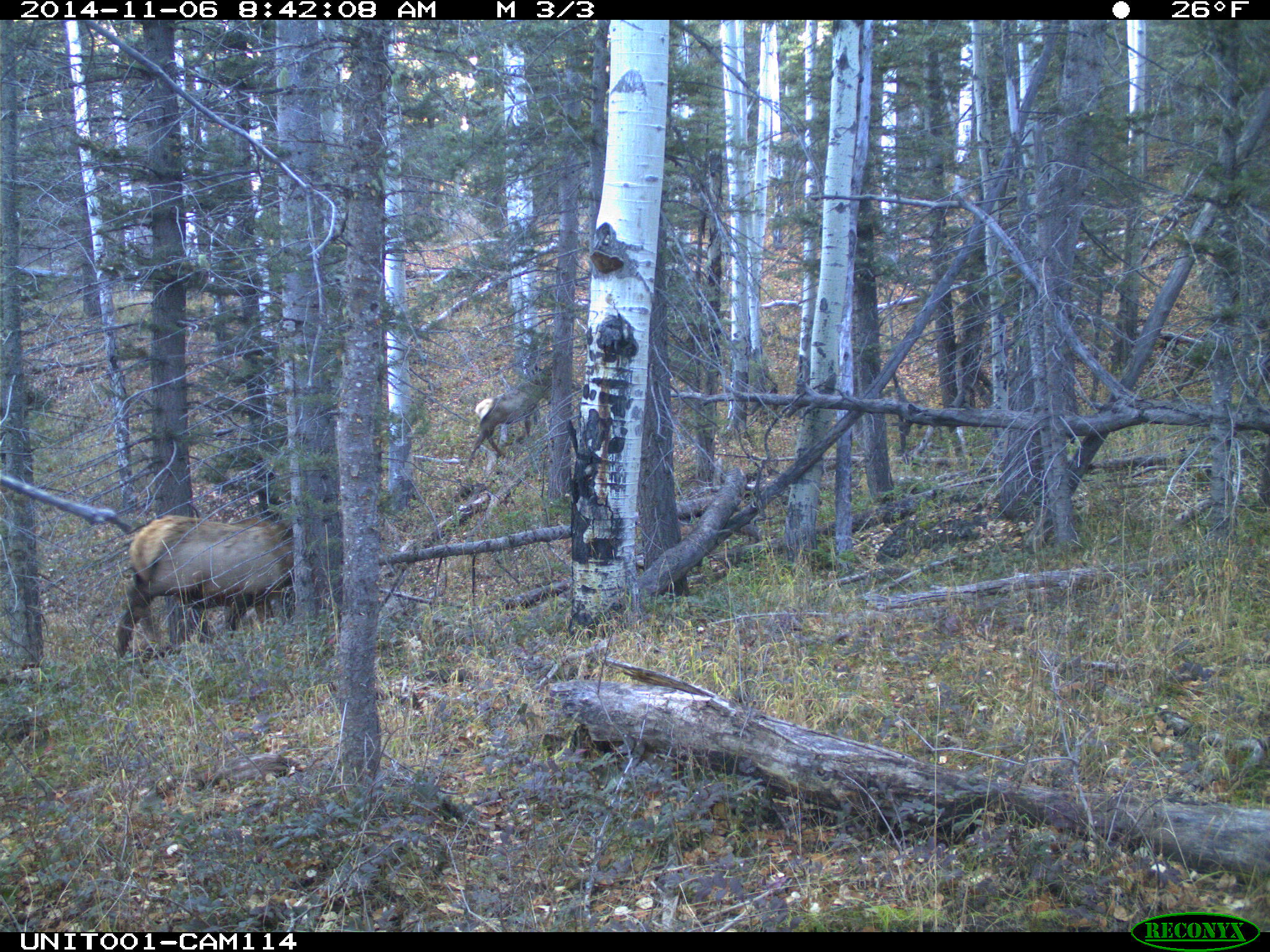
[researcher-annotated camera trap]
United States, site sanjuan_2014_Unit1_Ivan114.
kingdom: Animalia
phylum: Chordata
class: Mammalia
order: Artiodactyla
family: Cervidae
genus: Cervus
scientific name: Cervus elaphus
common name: red deer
Cervus elaphus (red deer).